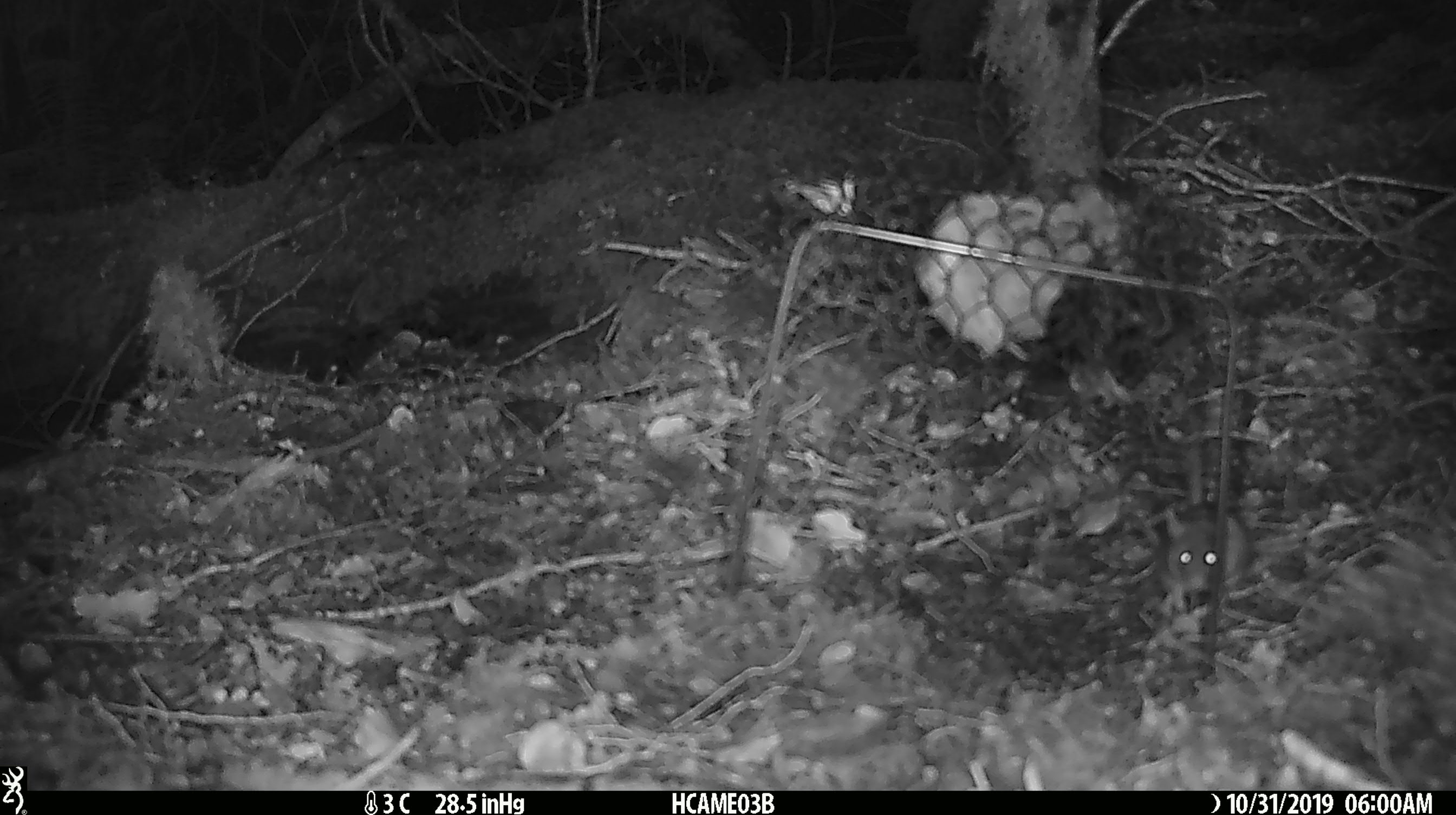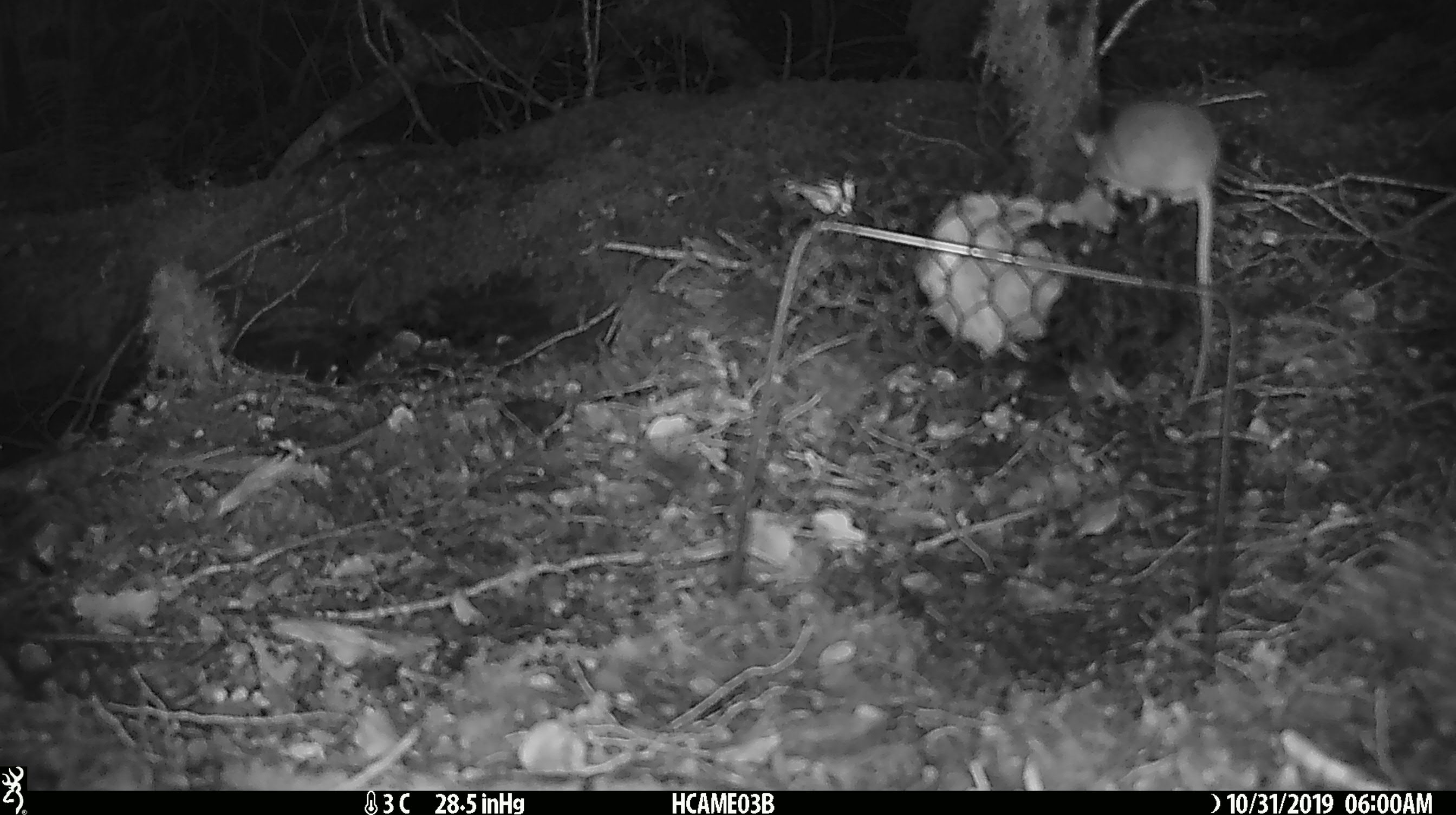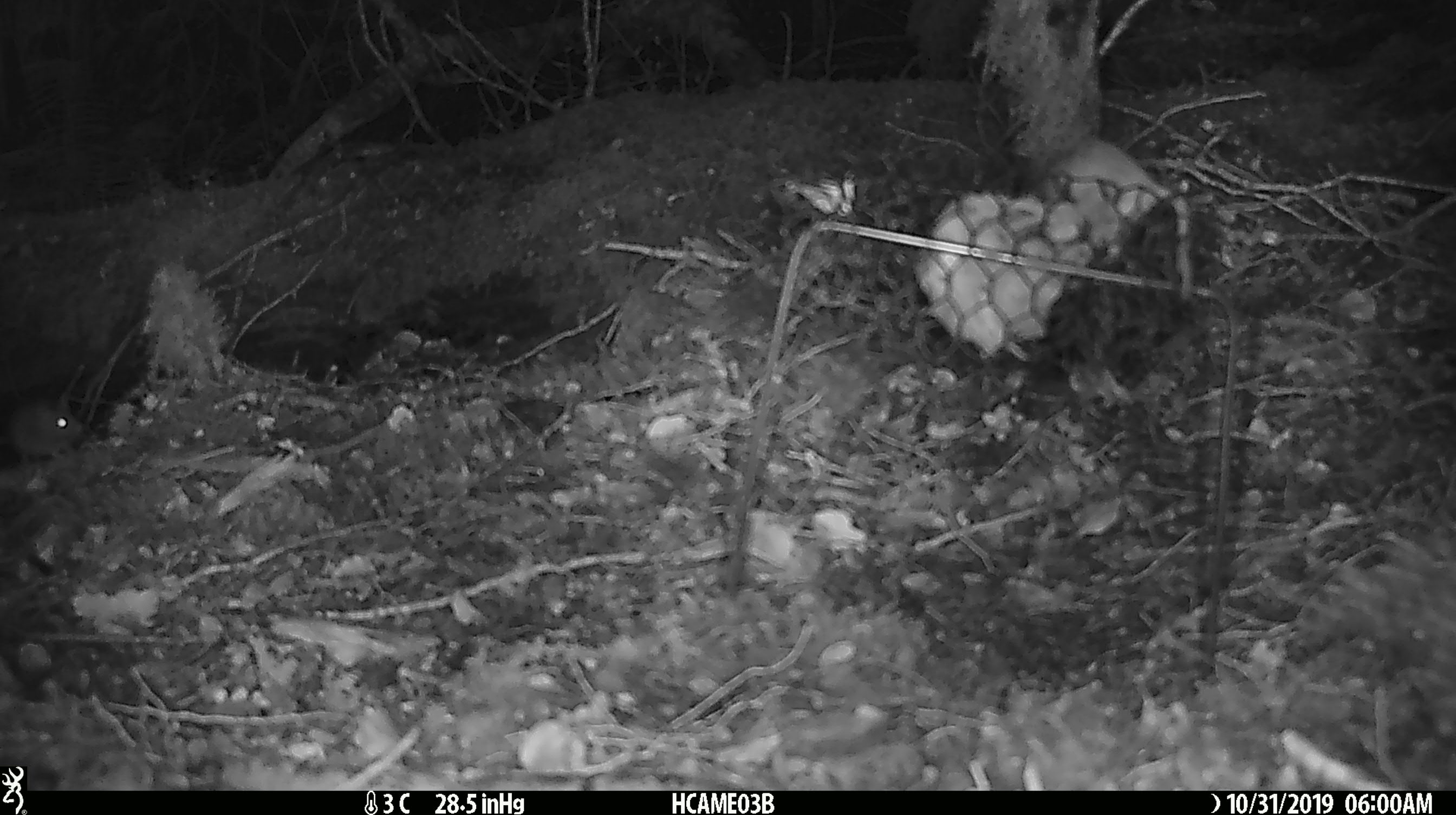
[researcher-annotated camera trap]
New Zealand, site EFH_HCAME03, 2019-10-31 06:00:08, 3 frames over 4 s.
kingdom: Animalia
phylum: Chordata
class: Mammalia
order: Rodentia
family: Muridae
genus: Mus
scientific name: Mus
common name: mouse